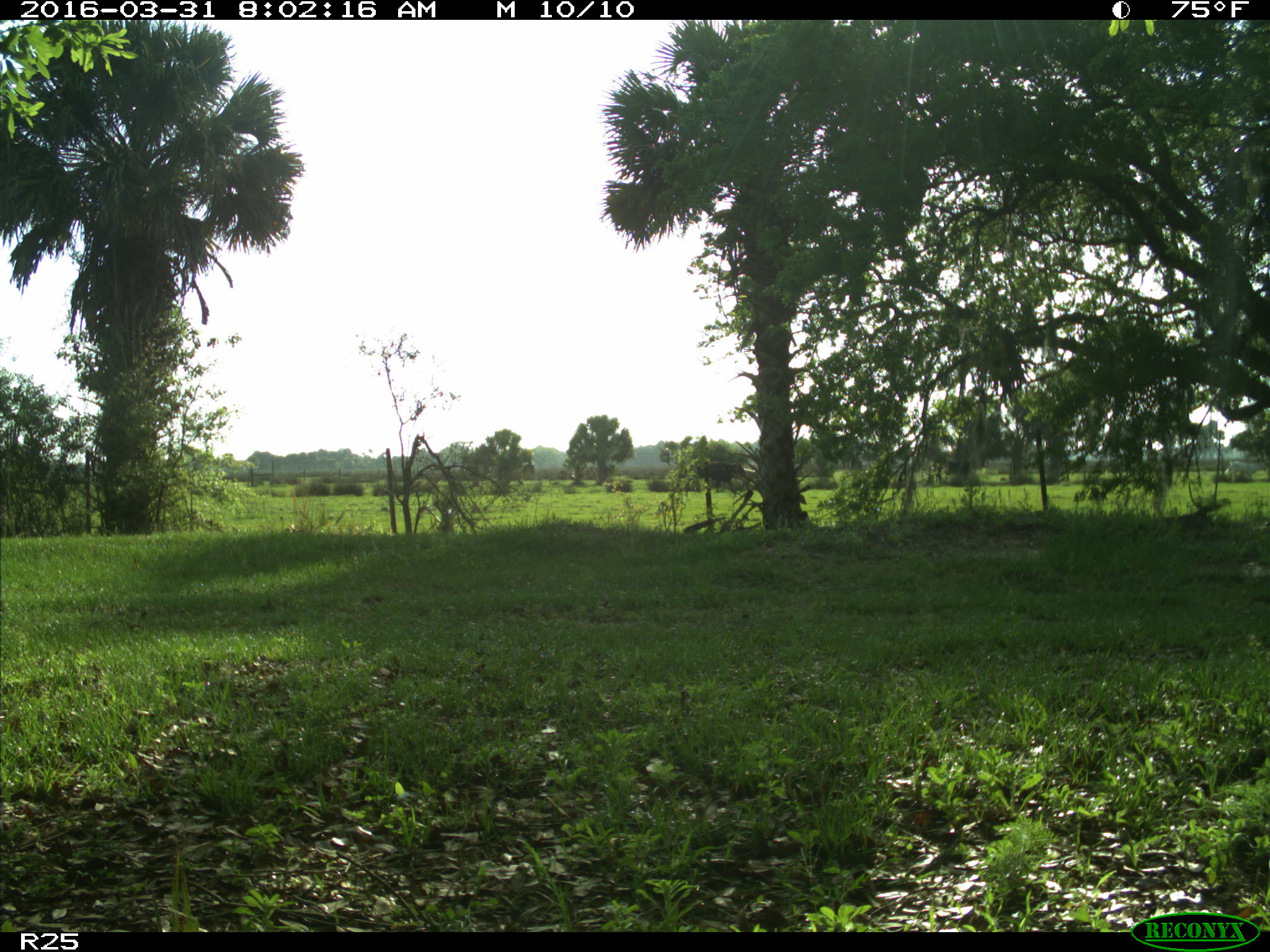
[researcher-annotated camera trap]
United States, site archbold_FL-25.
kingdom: Animalia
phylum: Chordata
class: Mammalia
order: Artiodactyla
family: Bovidae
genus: Bos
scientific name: Bos taurus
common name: domestic cow